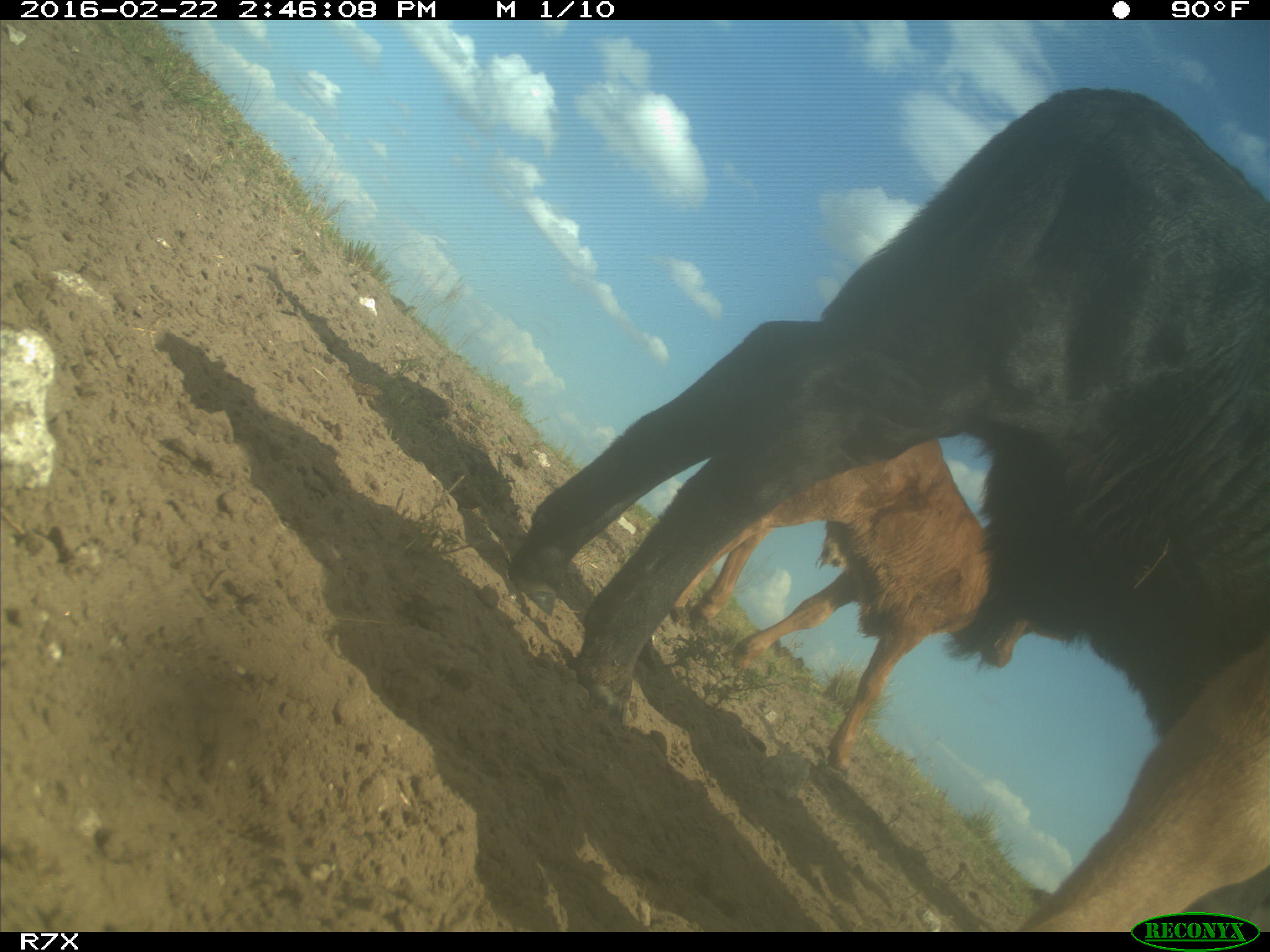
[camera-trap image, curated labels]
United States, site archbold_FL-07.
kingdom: Animalia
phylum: Chordata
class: Mammalia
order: Artiodactyla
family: Bovidae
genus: Bos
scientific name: Bos taurus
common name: domestic cow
Bos taurus (domestic cow).